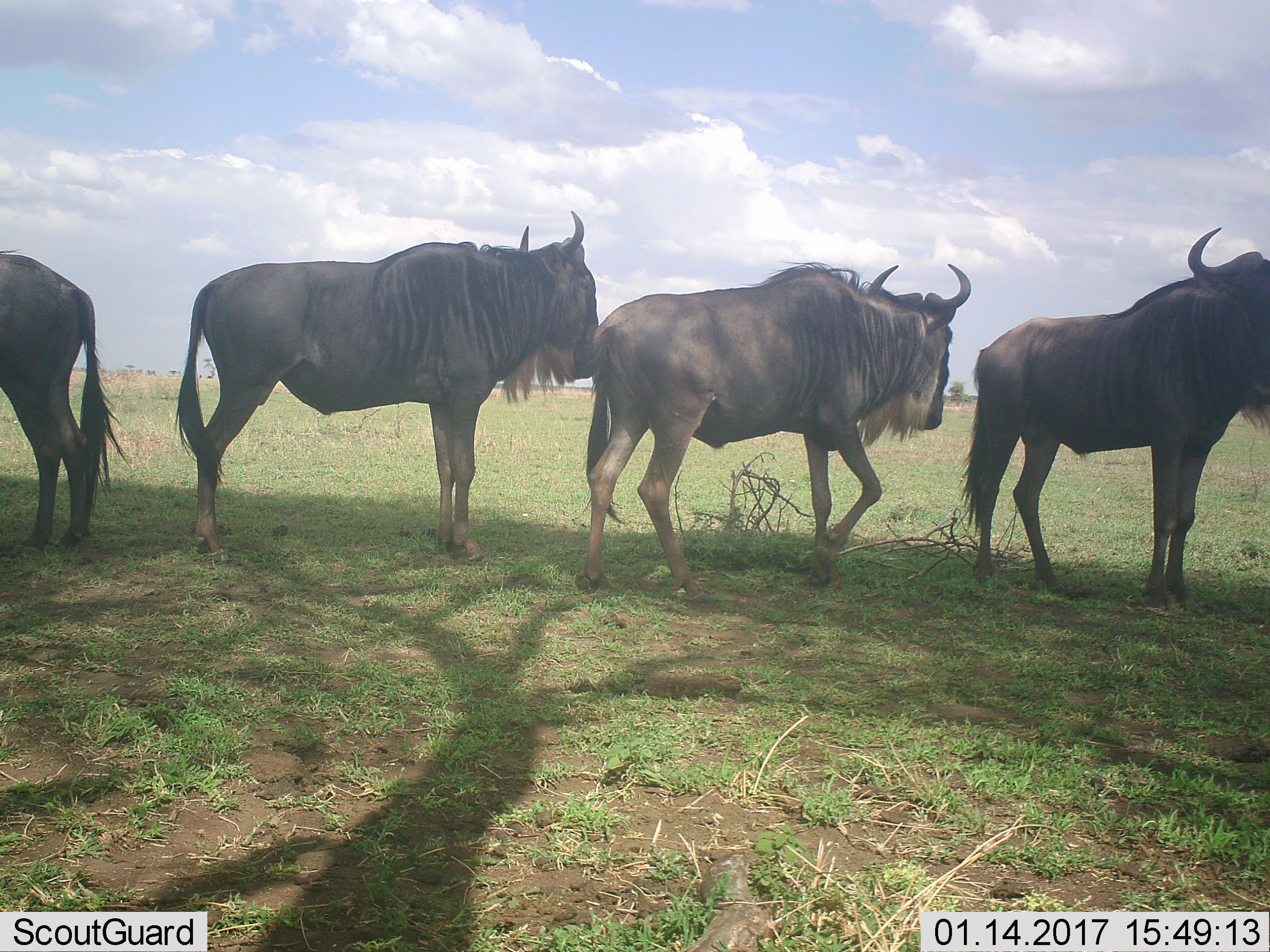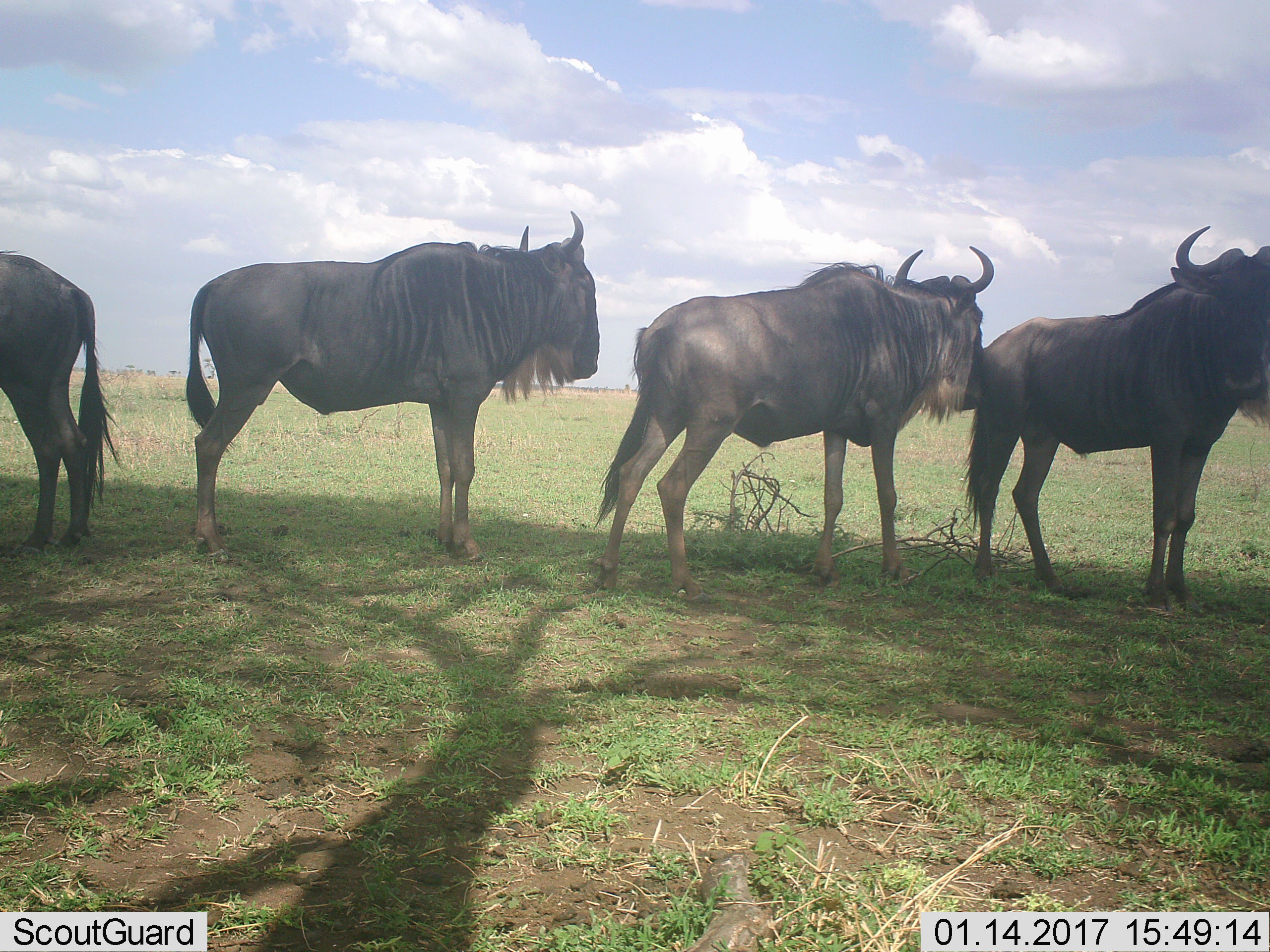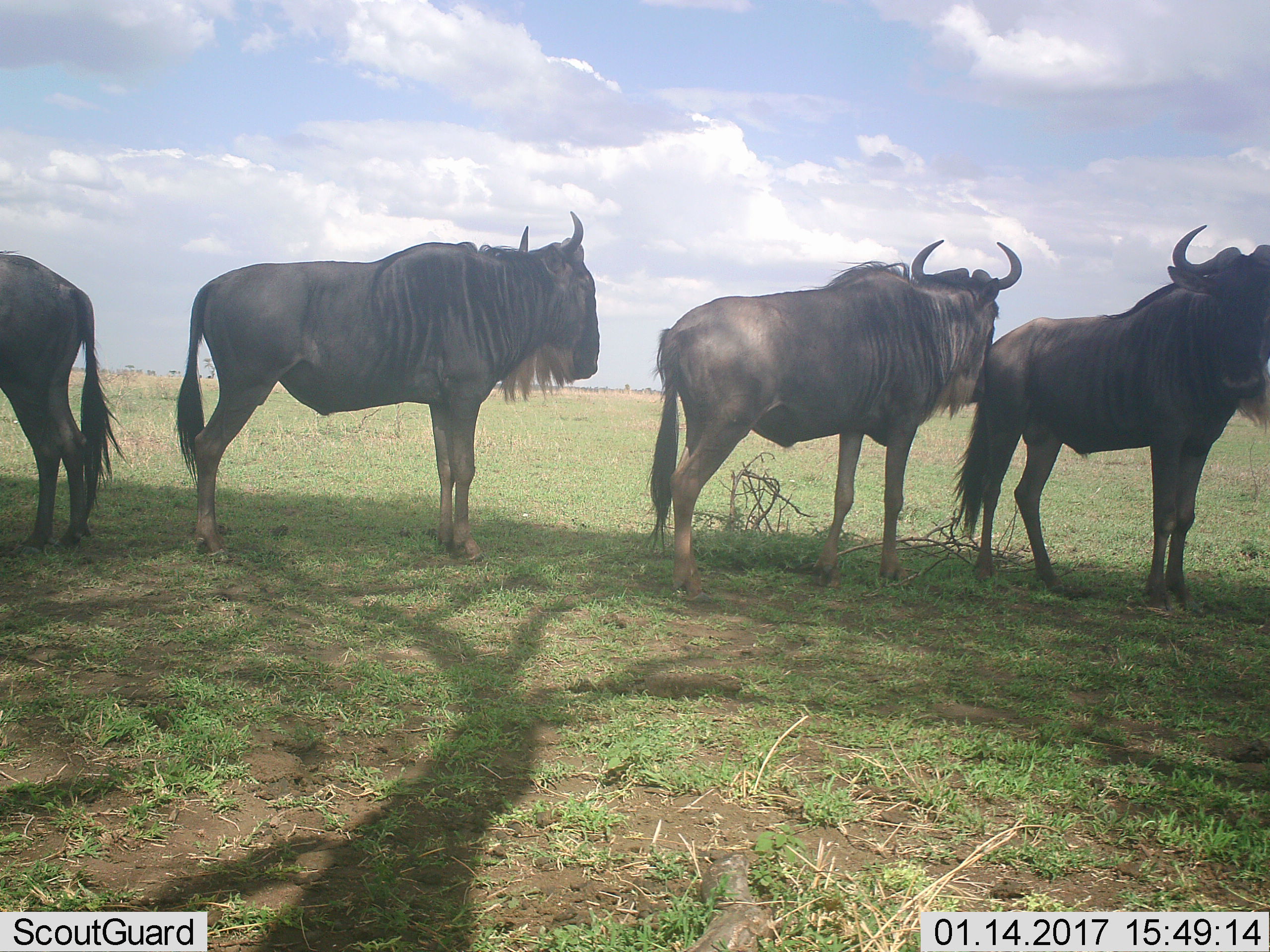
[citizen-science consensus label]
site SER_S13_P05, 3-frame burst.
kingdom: Animalia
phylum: Chordata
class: Mammalia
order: Artiodactyla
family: Bovidae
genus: Connochaetes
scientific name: Connochaetes taurinus taurinus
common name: blue wildebeest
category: wildebeestblue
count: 4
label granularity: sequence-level